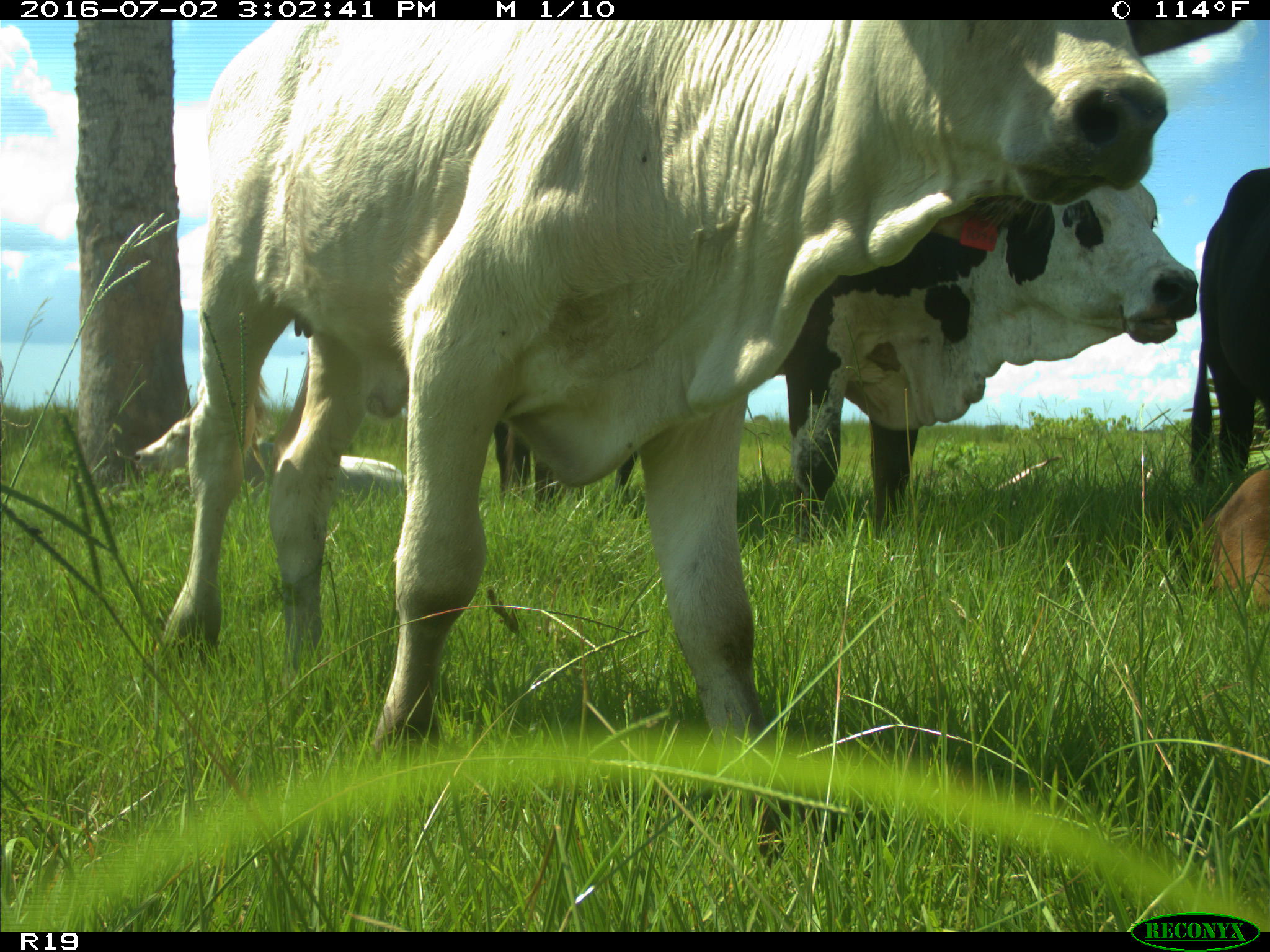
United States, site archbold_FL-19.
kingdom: Animalia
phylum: Chordata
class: Mammalia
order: Artiodactyla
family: Bovidae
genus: Bos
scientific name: Bos taurus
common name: domestic cow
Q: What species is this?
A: Bos taurus (domestic cow).